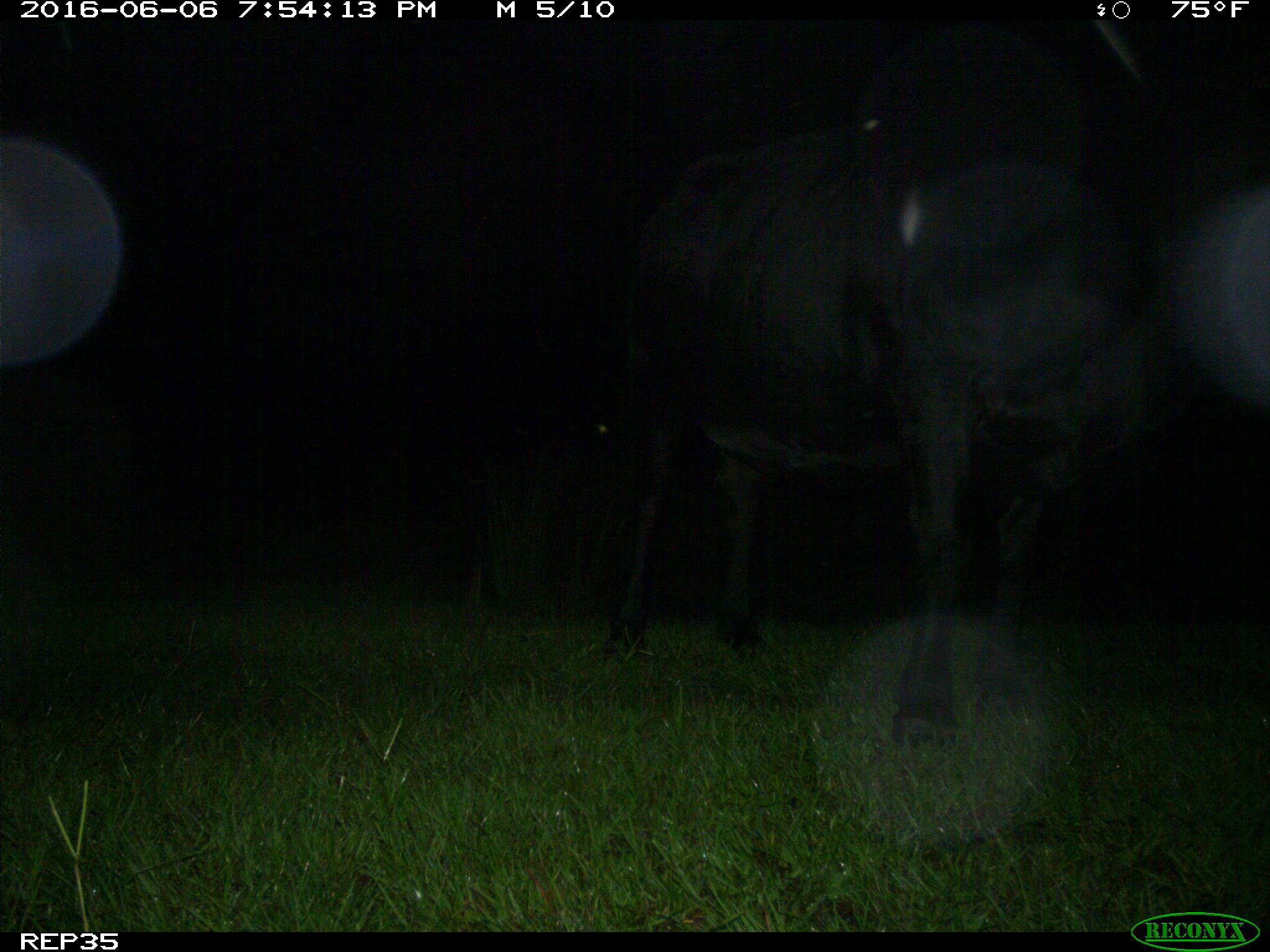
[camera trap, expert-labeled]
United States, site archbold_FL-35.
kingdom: Animalia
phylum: Chordata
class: Mammalia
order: Artiodactyla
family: Bovidae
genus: Bos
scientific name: Bos taurus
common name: domestic cow